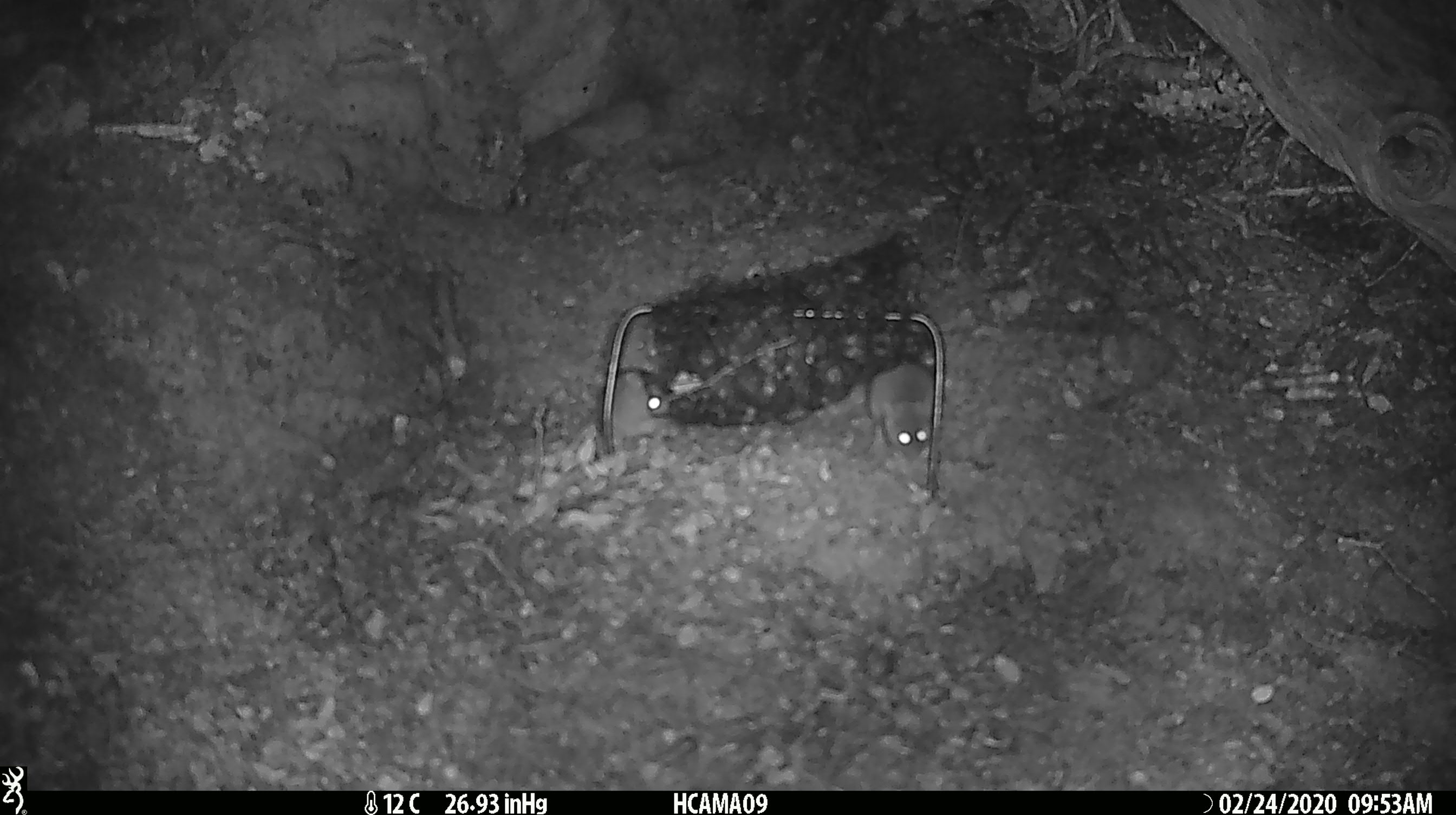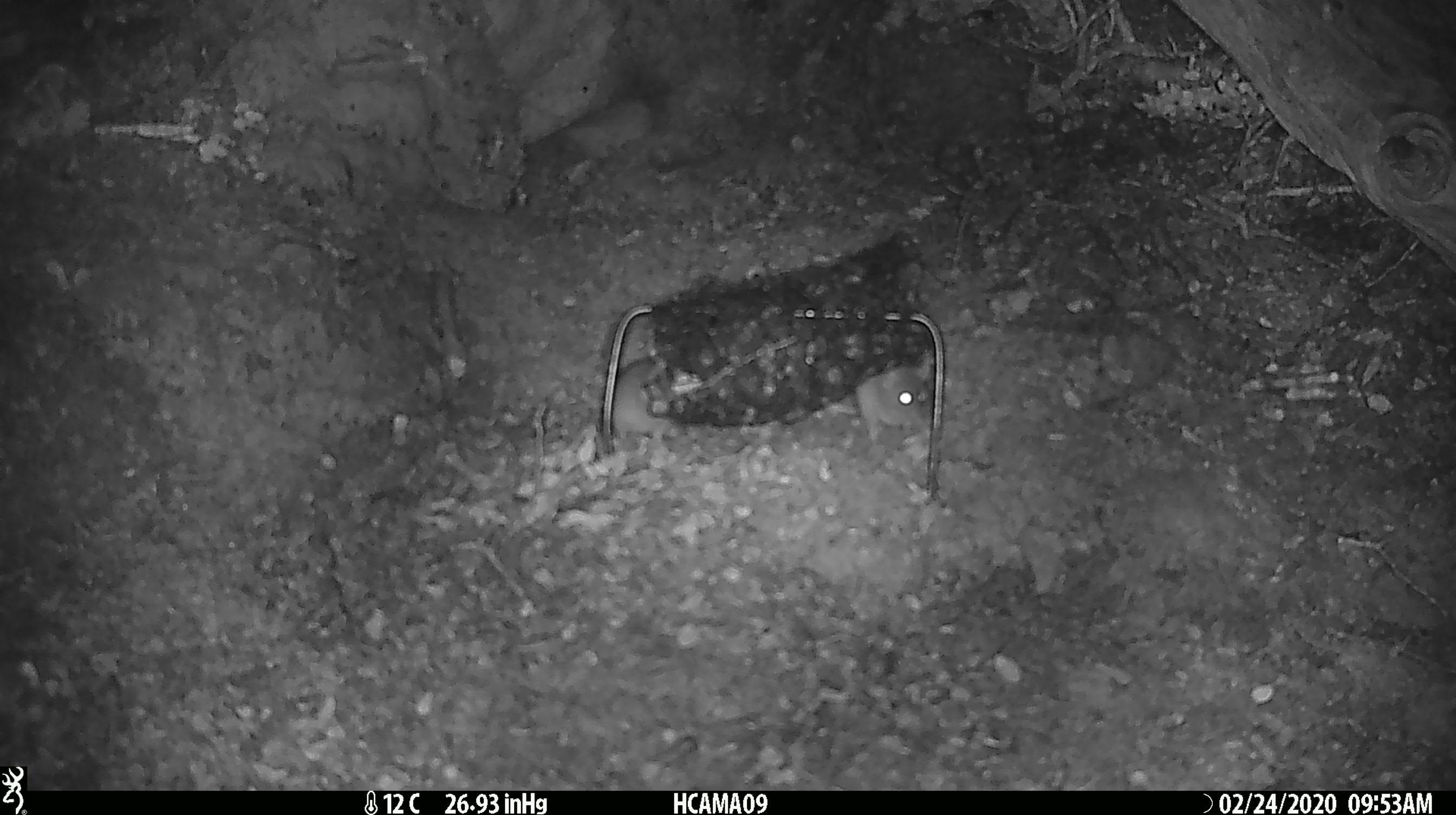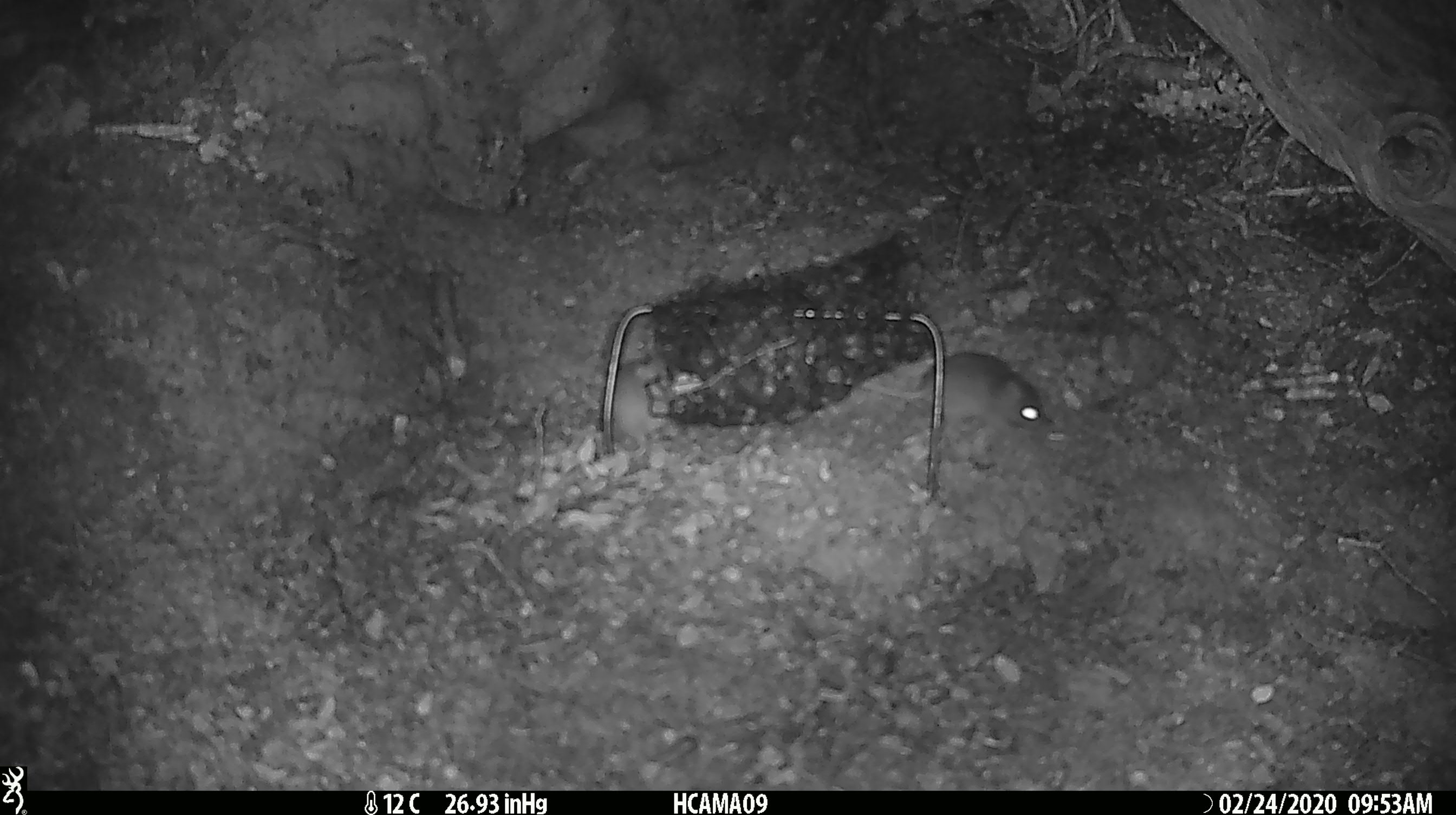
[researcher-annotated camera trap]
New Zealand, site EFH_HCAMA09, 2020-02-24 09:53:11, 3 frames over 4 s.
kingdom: Animalia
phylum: Chordata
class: Mammalia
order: Rodentia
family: Muridae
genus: Mus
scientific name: Mus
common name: mouse